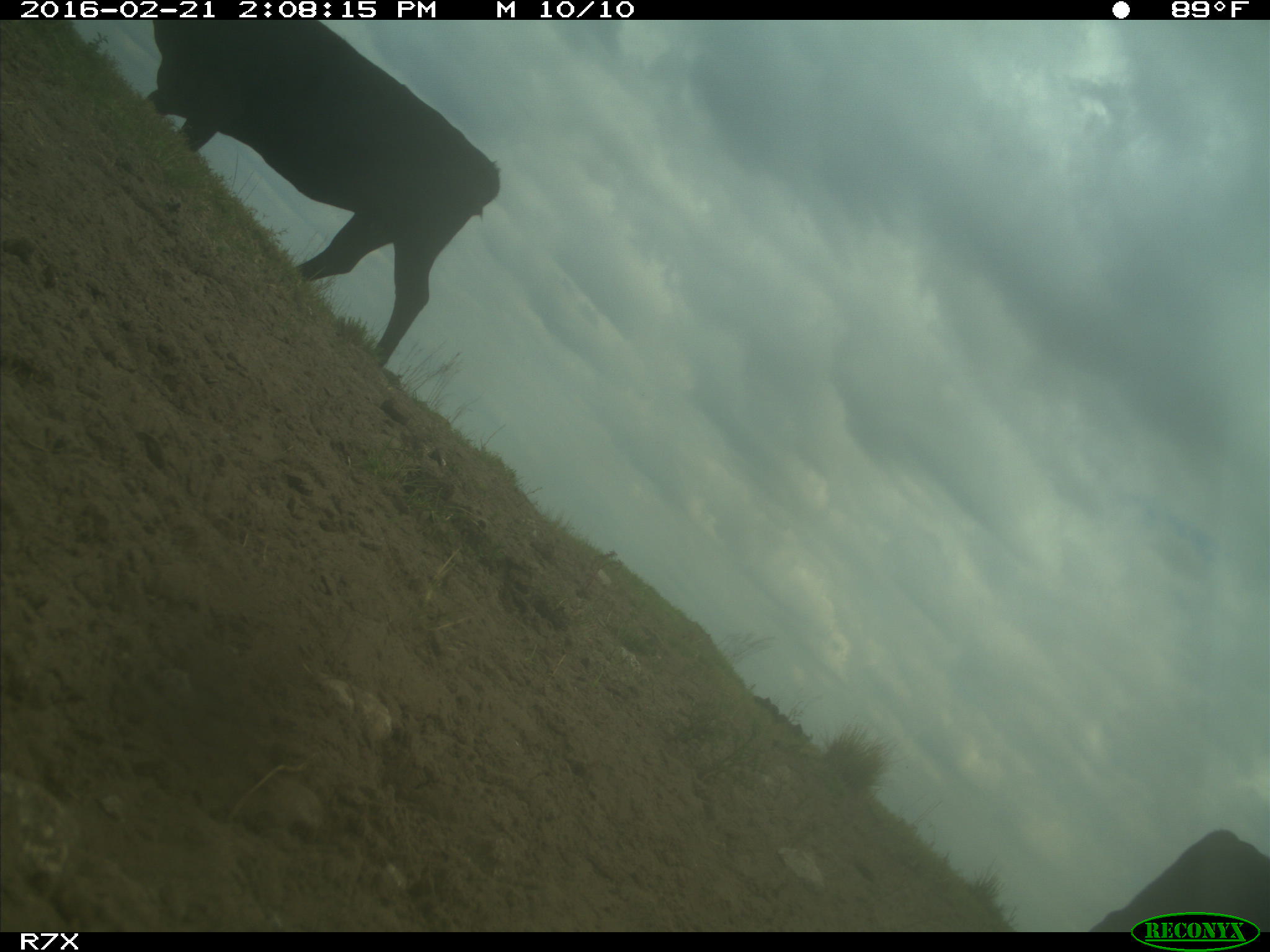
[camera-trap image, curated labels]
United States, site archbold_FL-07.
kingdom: Animalia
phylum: Chordata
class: Mammalia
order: Artiodactyla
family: Bovidae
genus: Bos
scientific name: Bos taurus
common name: domestic cow